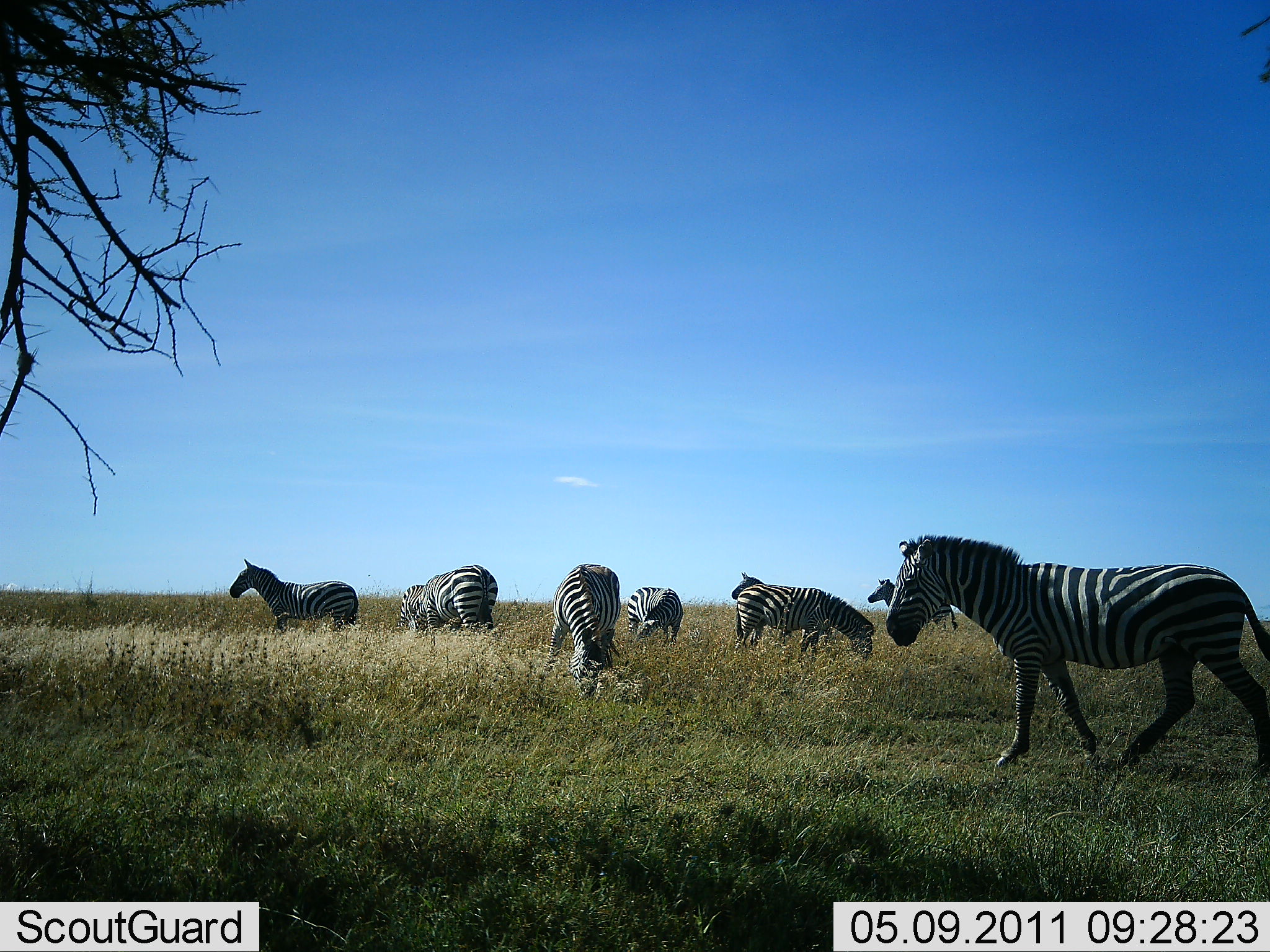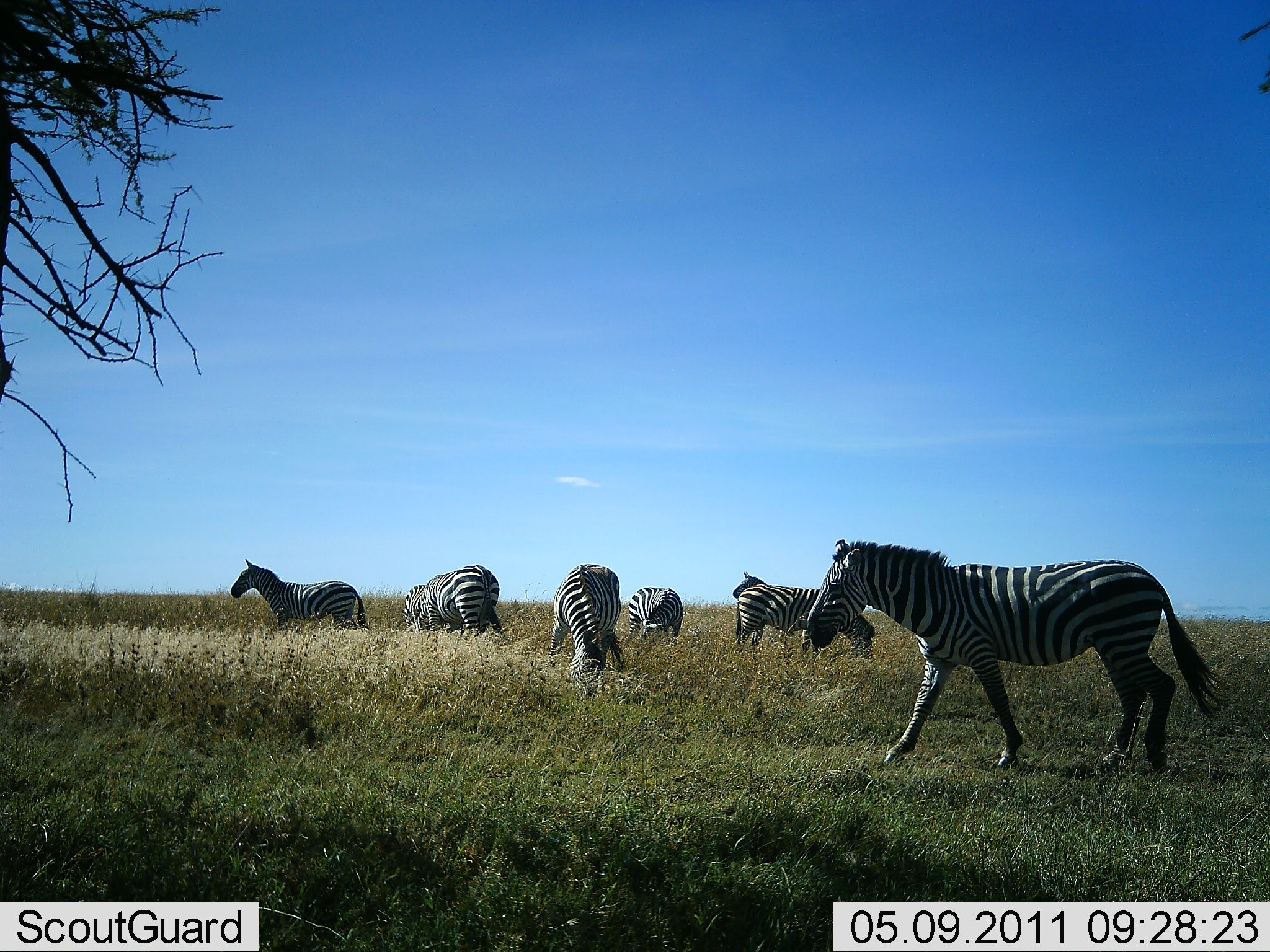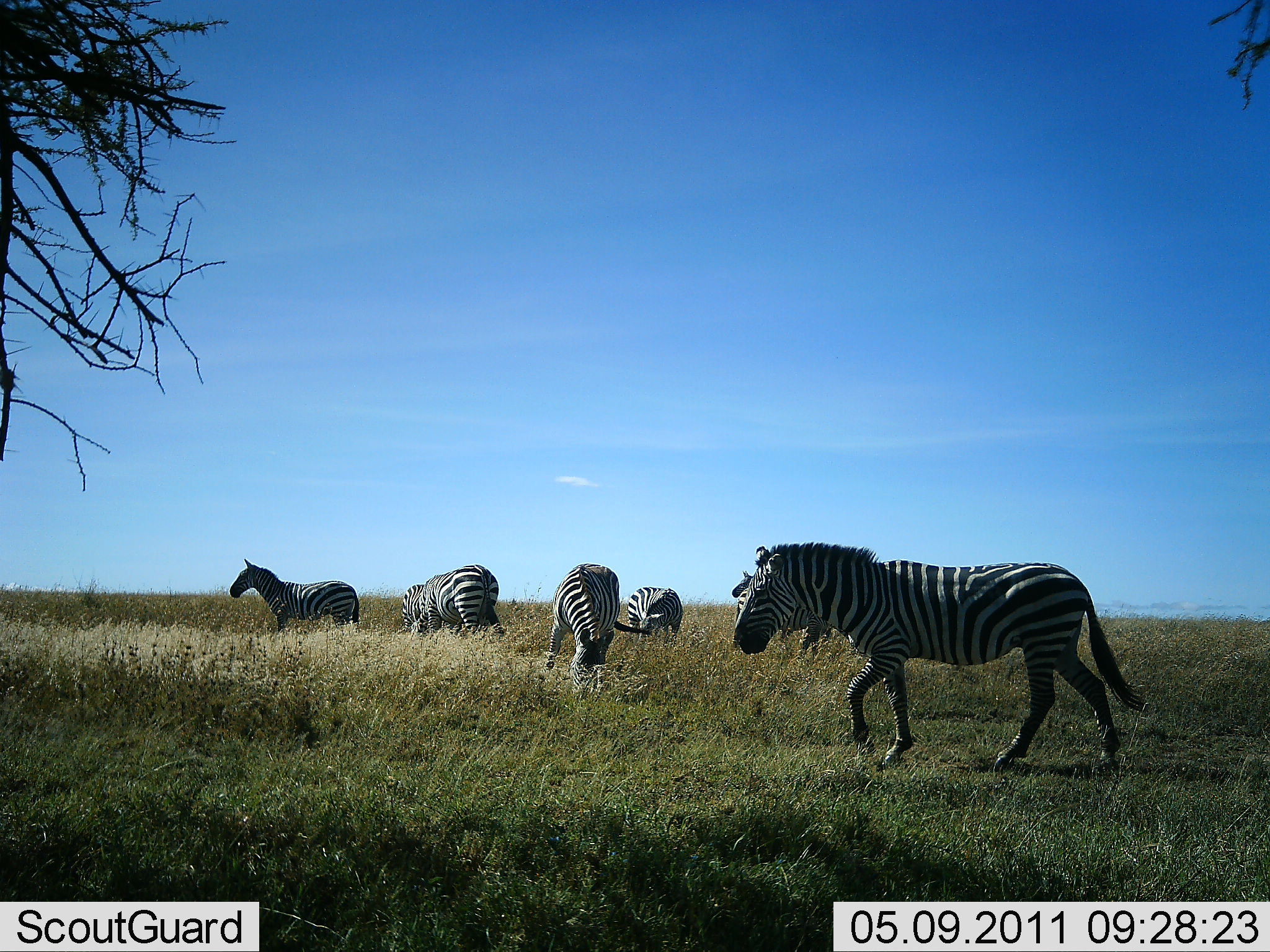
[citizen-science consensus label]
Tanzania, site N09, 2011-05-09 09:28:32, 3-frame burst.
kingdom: Animalia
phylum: Chordata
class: Mammalia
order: Perissodactyla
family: Equidae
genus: Equus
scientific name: Equus quagga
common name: plains zebra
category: zebra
Zebra (plains zebra) (Equus quagga), count 8. Behavior (volunteer vote fractions): standing 83%, resting 0%, moving 92%, interacting 0%. Young present (vote fraction): 0%. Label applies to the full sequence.